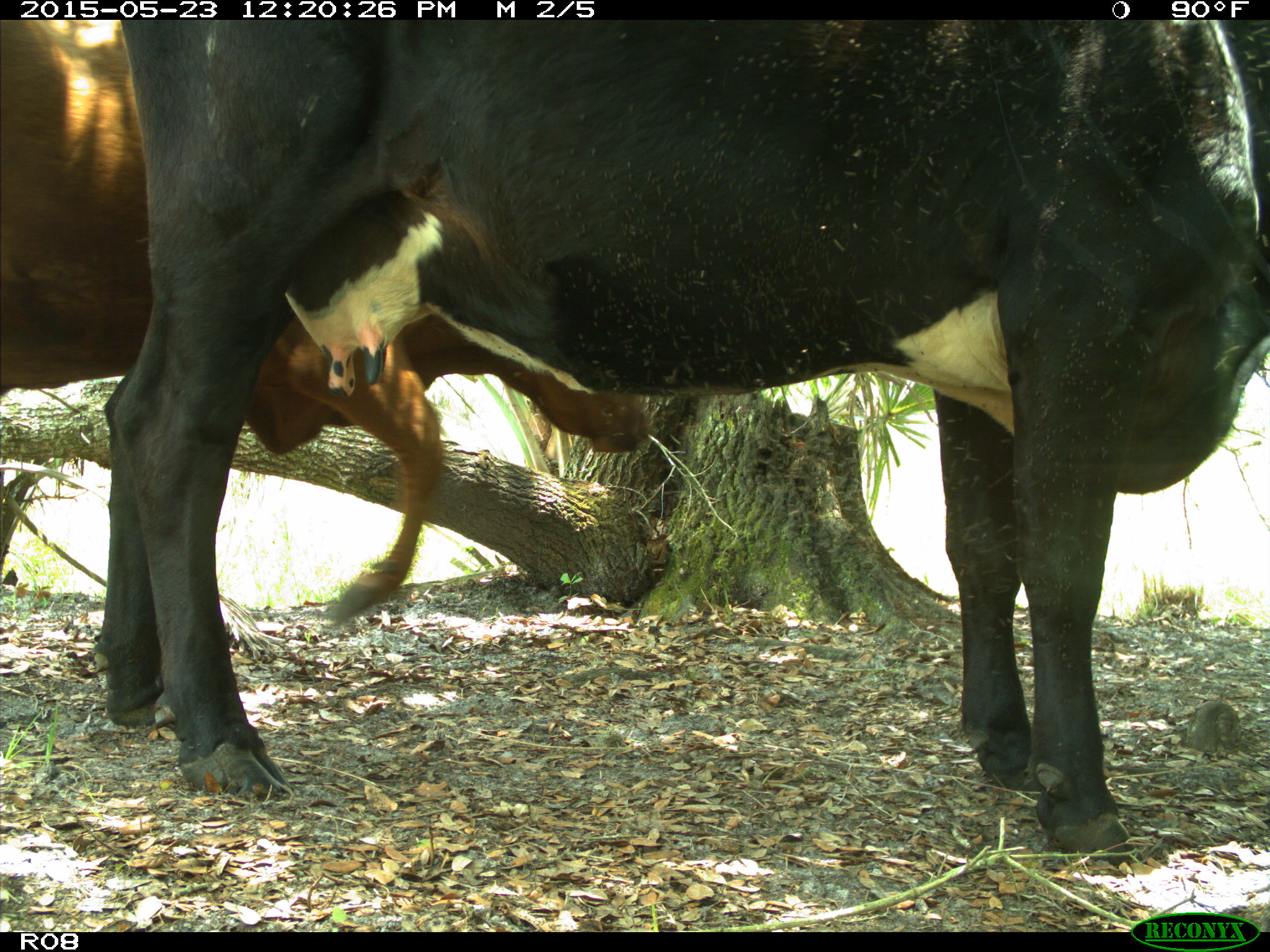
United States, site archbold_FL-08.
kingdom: Animalia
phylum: Chordata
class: Mammalia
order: Artiodactyla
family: Bovidae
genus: Bos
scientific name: Bos taurus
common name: domestic cow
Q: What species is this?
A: Bos taurus (domestic cow).